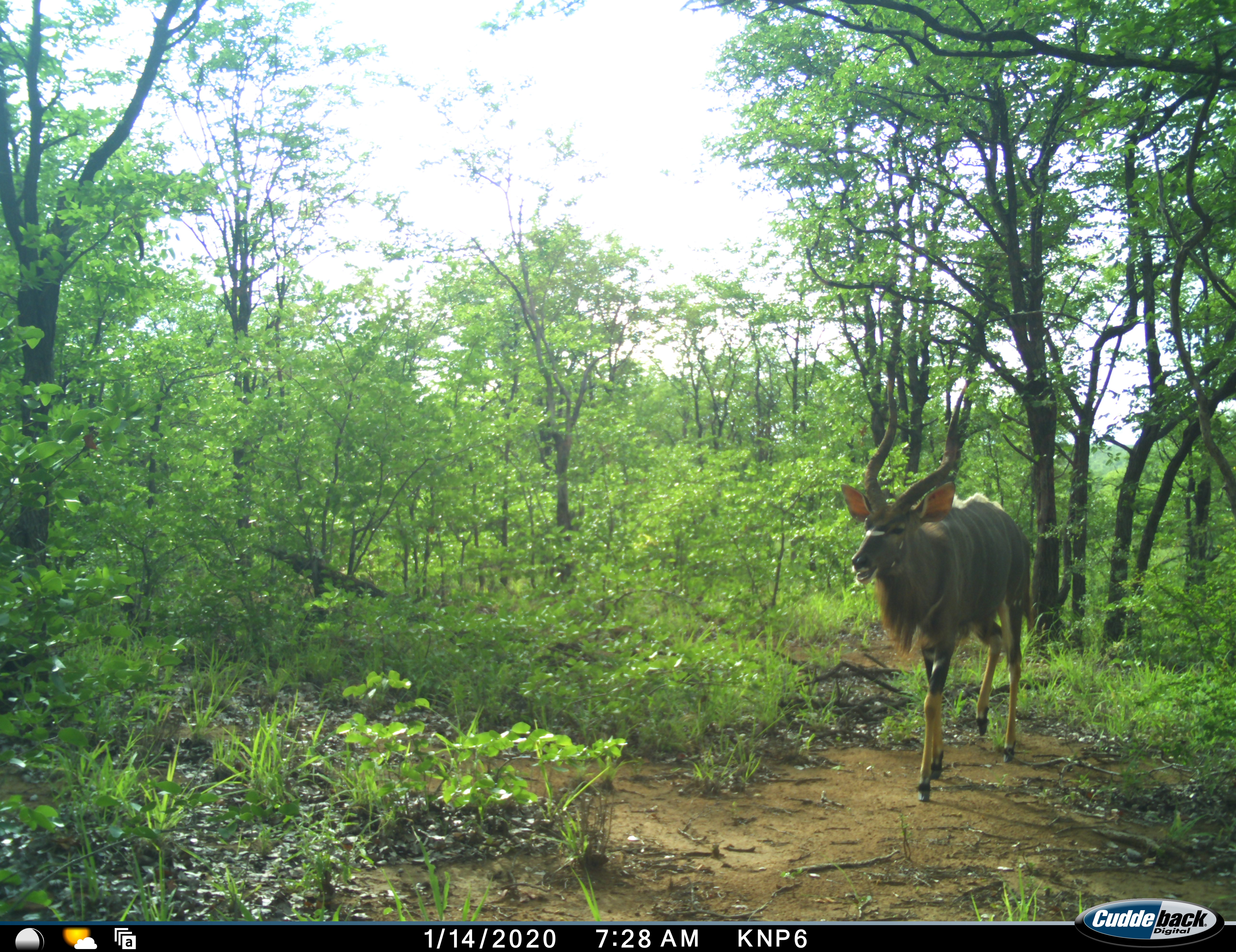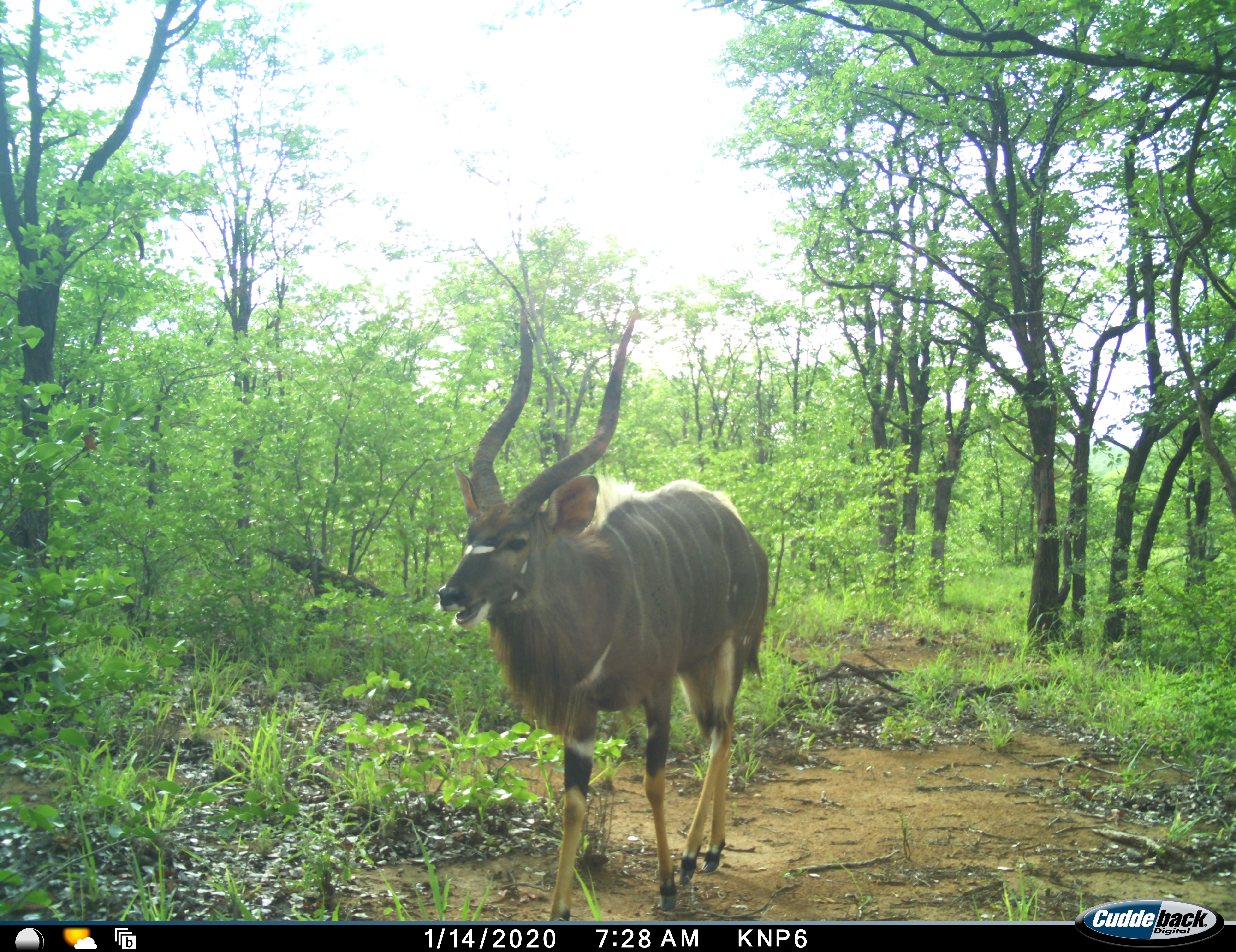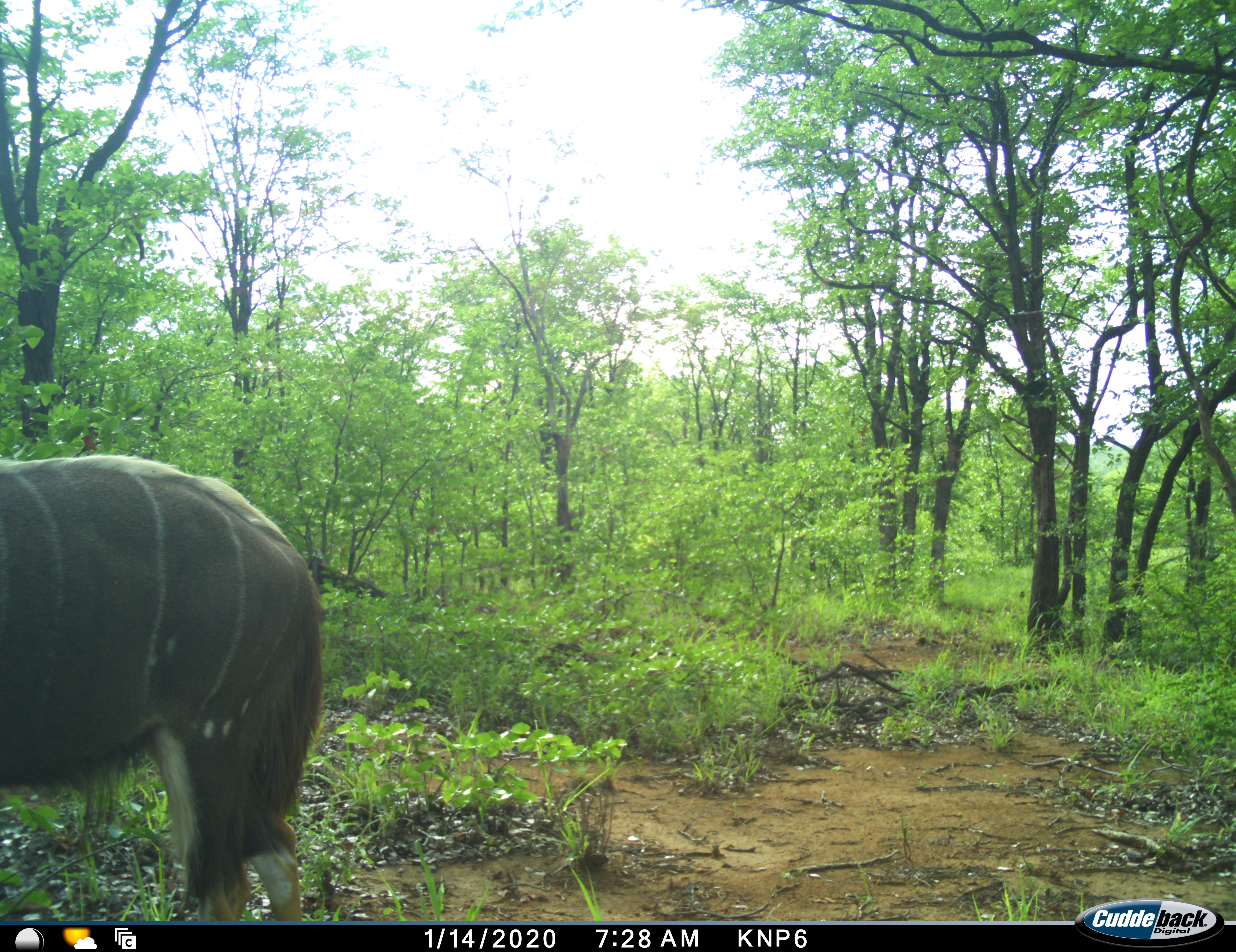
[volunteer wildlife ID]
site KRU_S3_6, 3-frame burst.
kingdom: Animalia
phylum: Chordata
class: Mammalia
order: Artiodactyla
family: Bovidae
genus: Tragelaphus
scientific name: Tragelaphus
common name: kudu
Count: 1.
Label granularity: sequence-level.